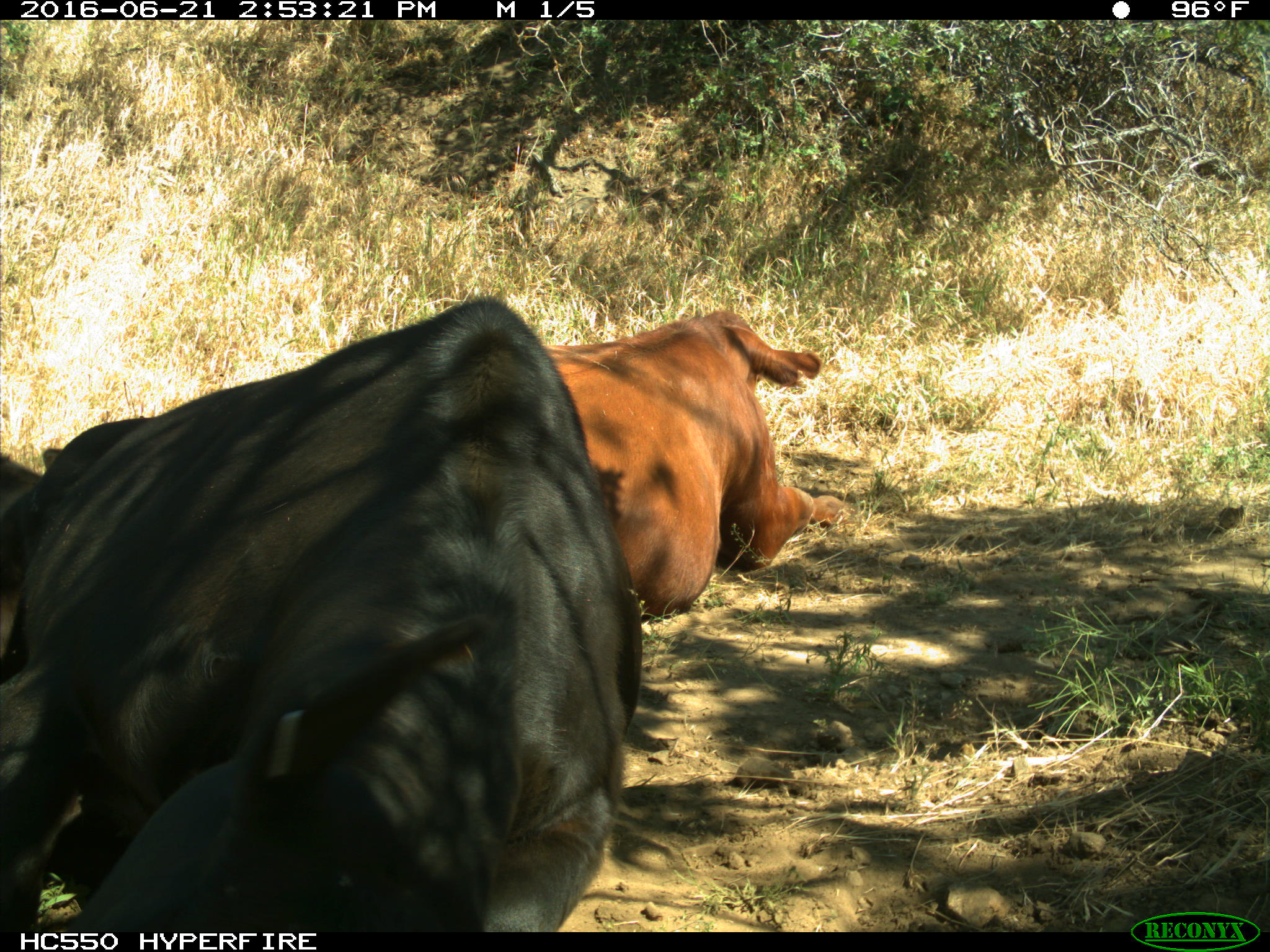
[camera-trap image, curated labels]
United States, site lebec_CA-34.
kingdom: Animalia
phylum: Chordata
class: Mammalia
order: Artiodactyla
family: Bovidae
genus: Bos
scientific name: Bos taurus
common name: domestic cow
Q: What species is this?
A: Bos taurus (domestic cow).